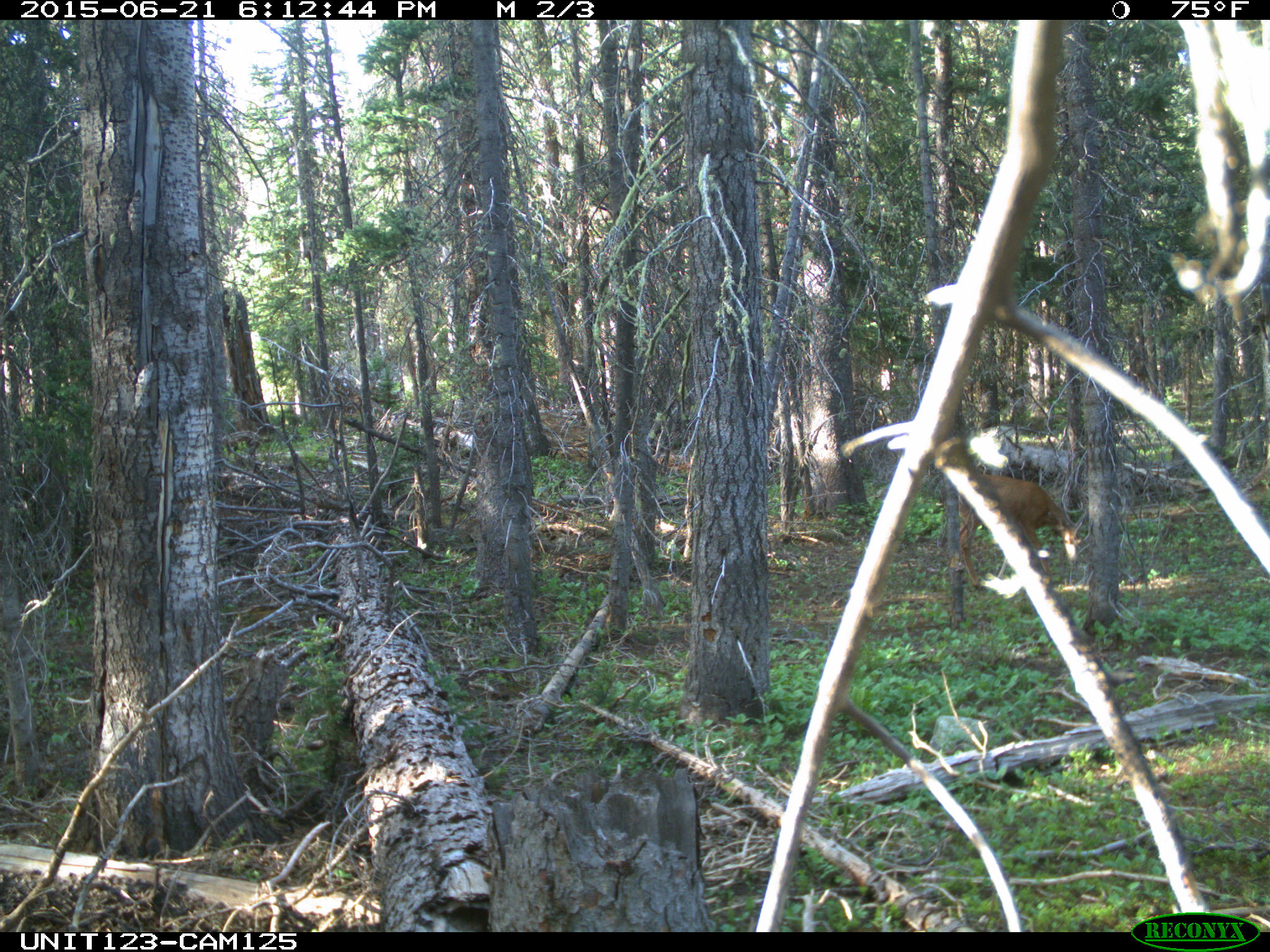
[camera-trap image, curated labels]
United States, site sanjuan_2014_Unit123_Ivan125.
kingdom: Animalia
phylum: Chordata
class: Mammalia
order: Artiodactyla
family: Cervidae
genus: Odocoileus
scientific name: Odocoileus hemionus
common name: mule deer